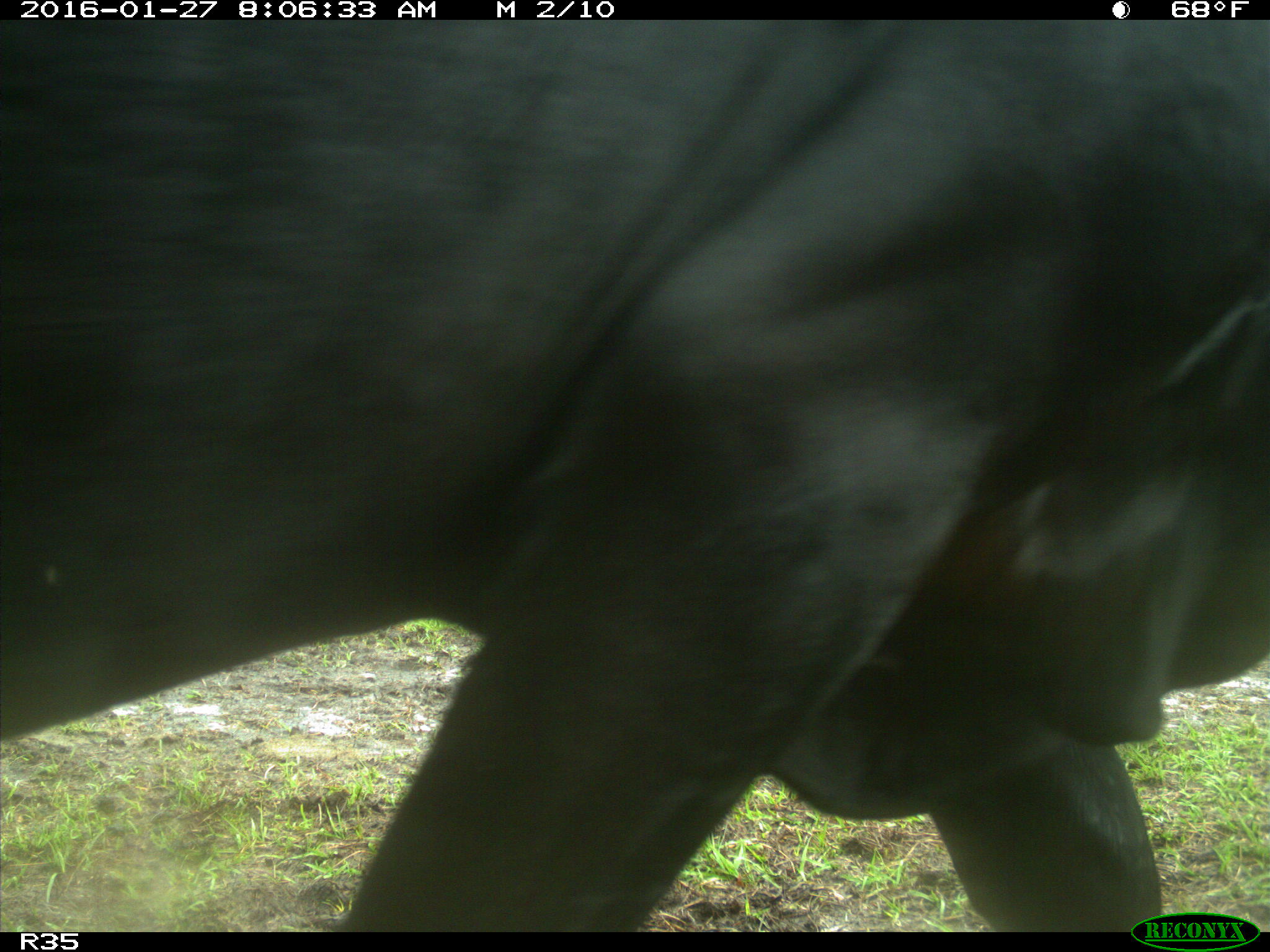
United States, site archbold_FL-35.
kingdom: Animalia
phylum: Chordata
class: Mammalia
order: Artiodactyla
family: Bovidae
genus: Bos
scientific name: Bos taurus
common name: domestic cow